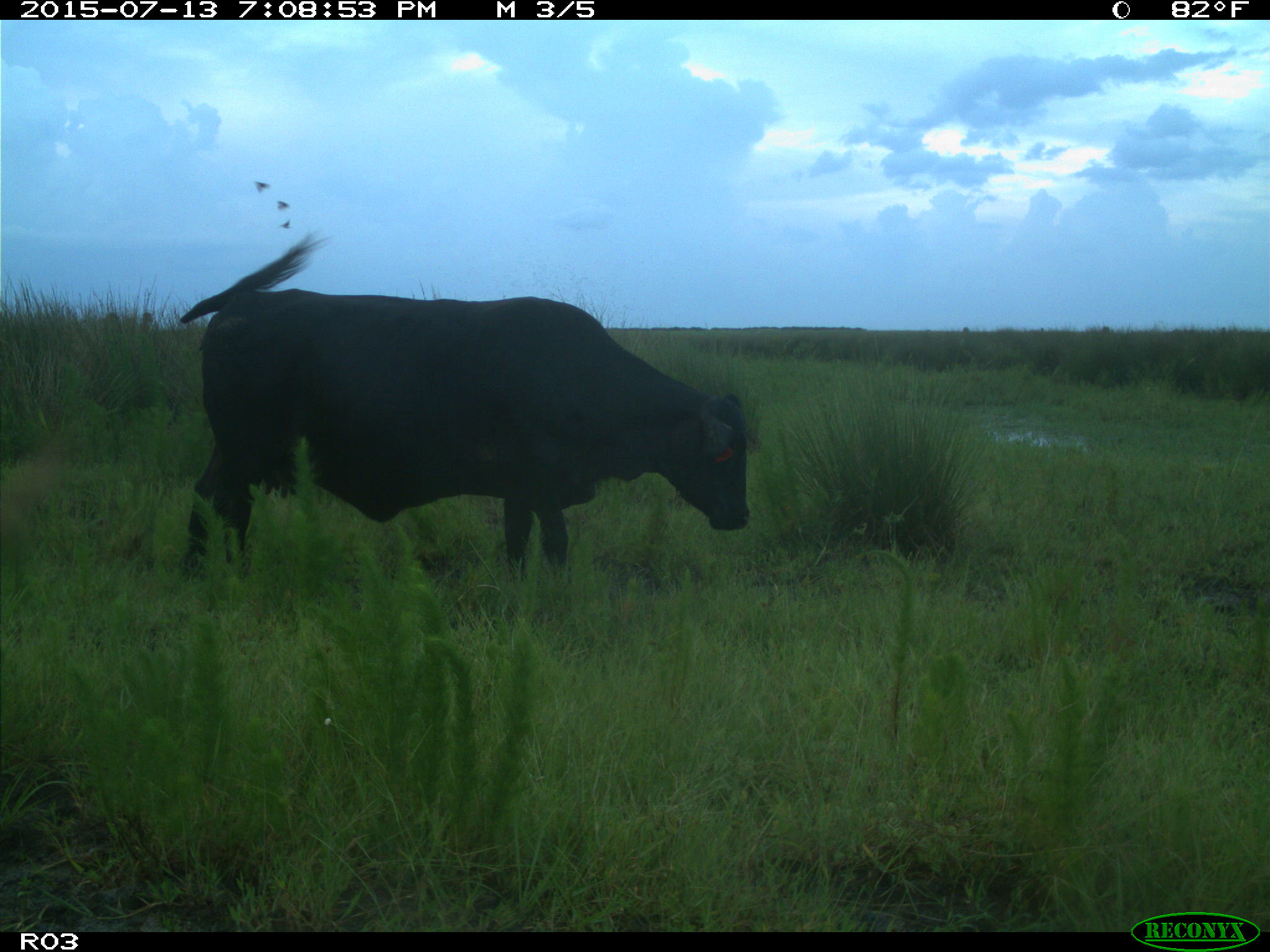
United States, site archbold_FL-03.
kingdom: Animalia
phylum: Chordata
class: Mammalia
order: Artiodactyla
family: Bovidae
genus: Bos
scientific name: Bos taurus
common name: domestic cow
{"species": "Bos taurus (domestic cow)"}